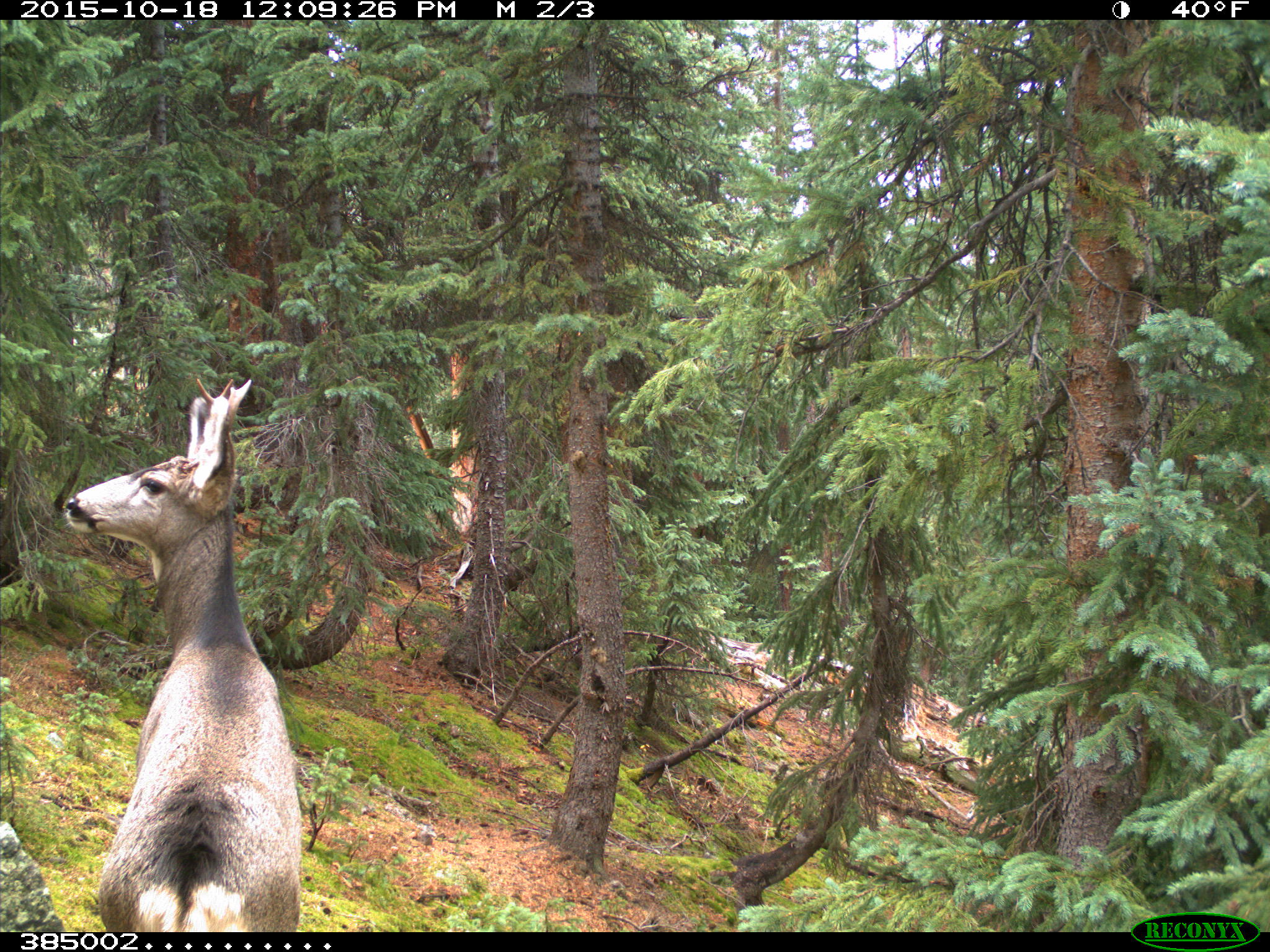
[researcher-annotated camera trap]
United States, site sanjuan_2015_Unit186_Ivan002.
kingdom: Animalia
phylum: Chordata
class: Mammalia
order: Artiodactyla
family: Cervidae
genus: Odocoileus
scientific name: Odocoileus hemionus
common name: mule deer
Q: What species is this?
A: Odocoileus hemionus (mule deer).